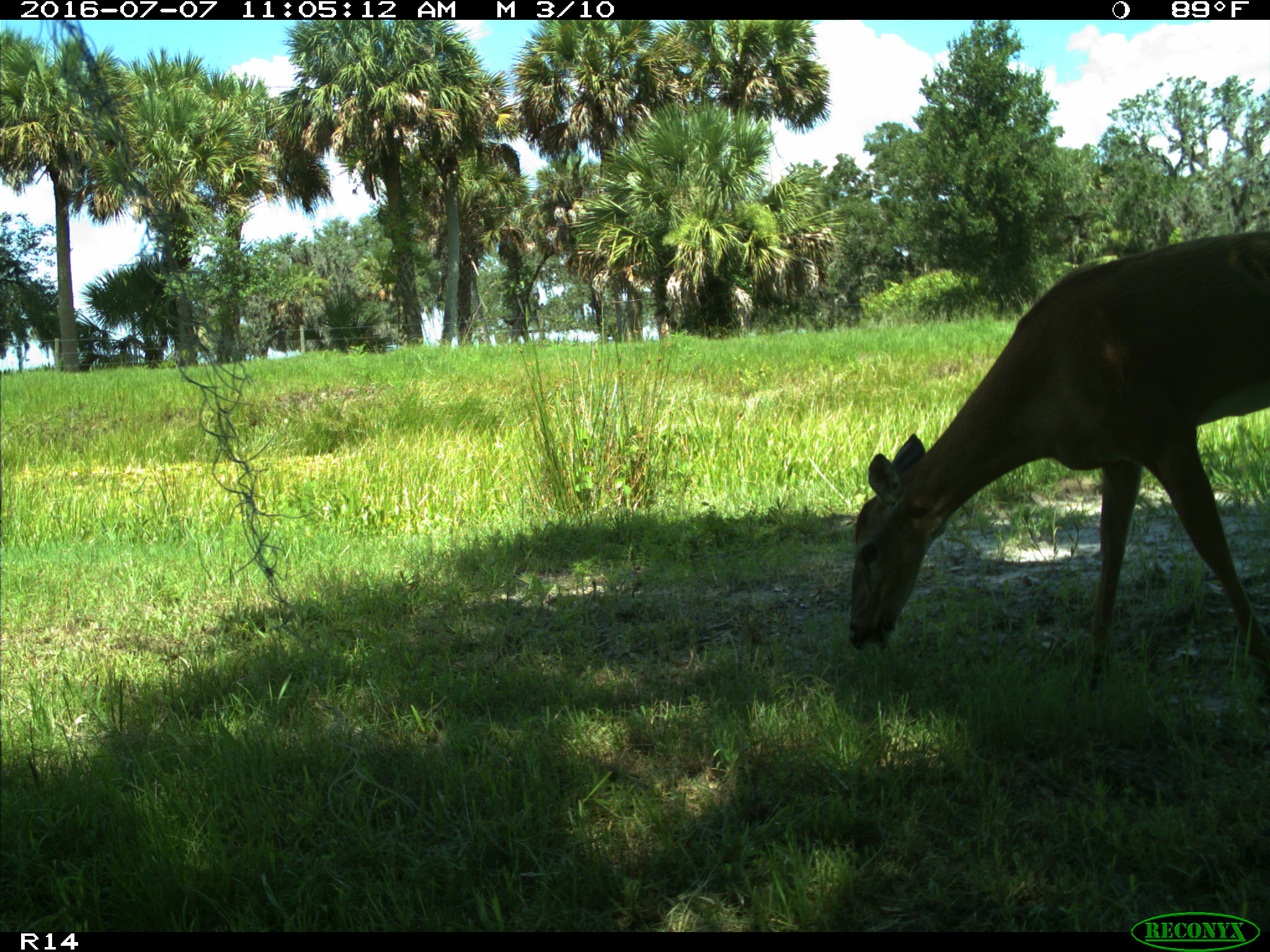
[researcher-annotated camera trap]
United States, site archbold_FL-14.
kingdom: Animalia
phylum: Chordata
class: Mammalia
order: Artiodactyla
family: Cervidae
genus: Odocoileus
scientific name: Odocoileus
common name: deer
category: unidentified deer